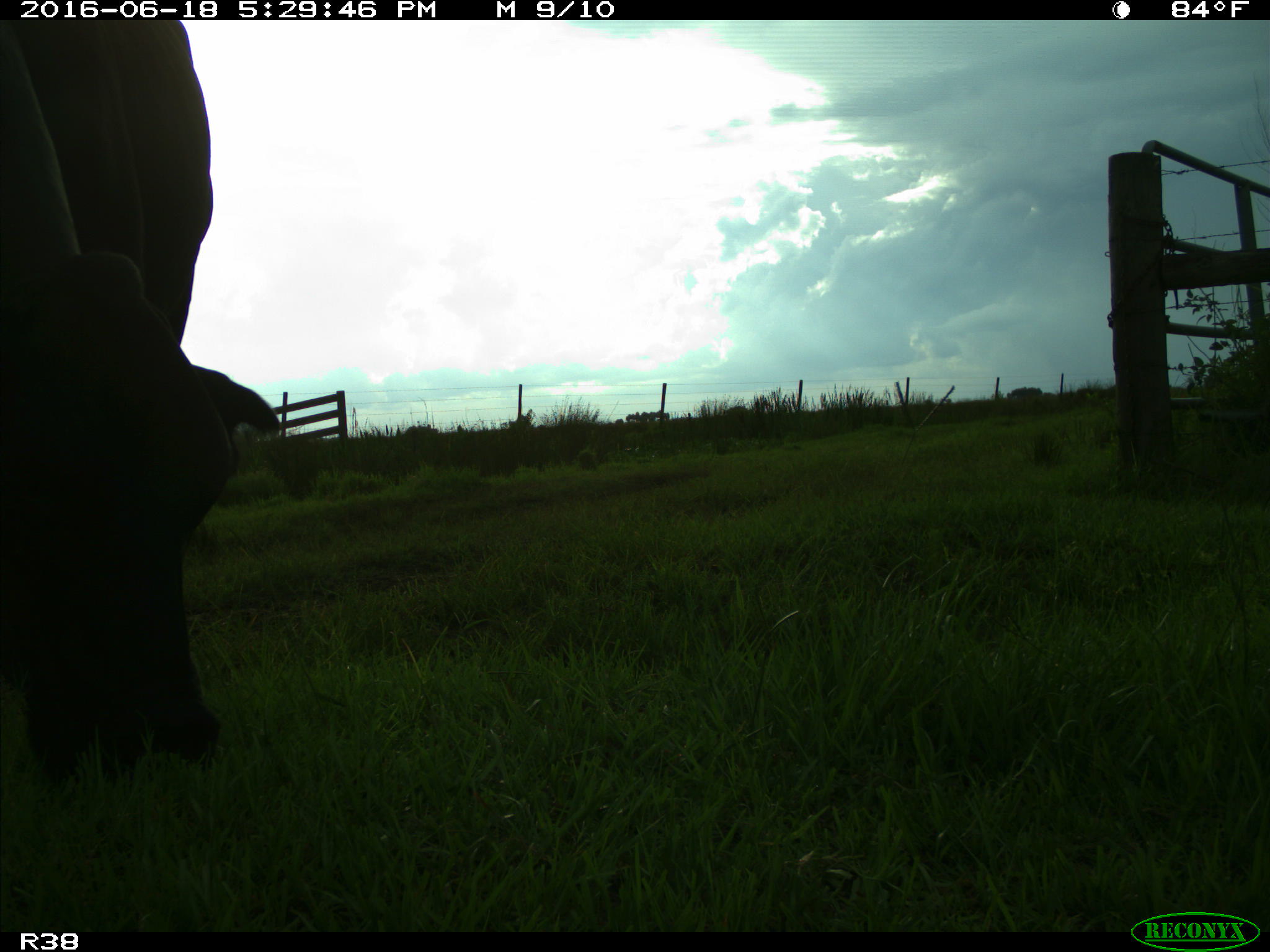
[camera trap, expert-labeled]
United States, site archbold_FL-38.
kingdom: Animalia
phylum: Chordata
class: Mammalia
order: Artiodactyla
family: Bovidae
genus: Bos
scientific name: Bos taurus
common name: domestic cow